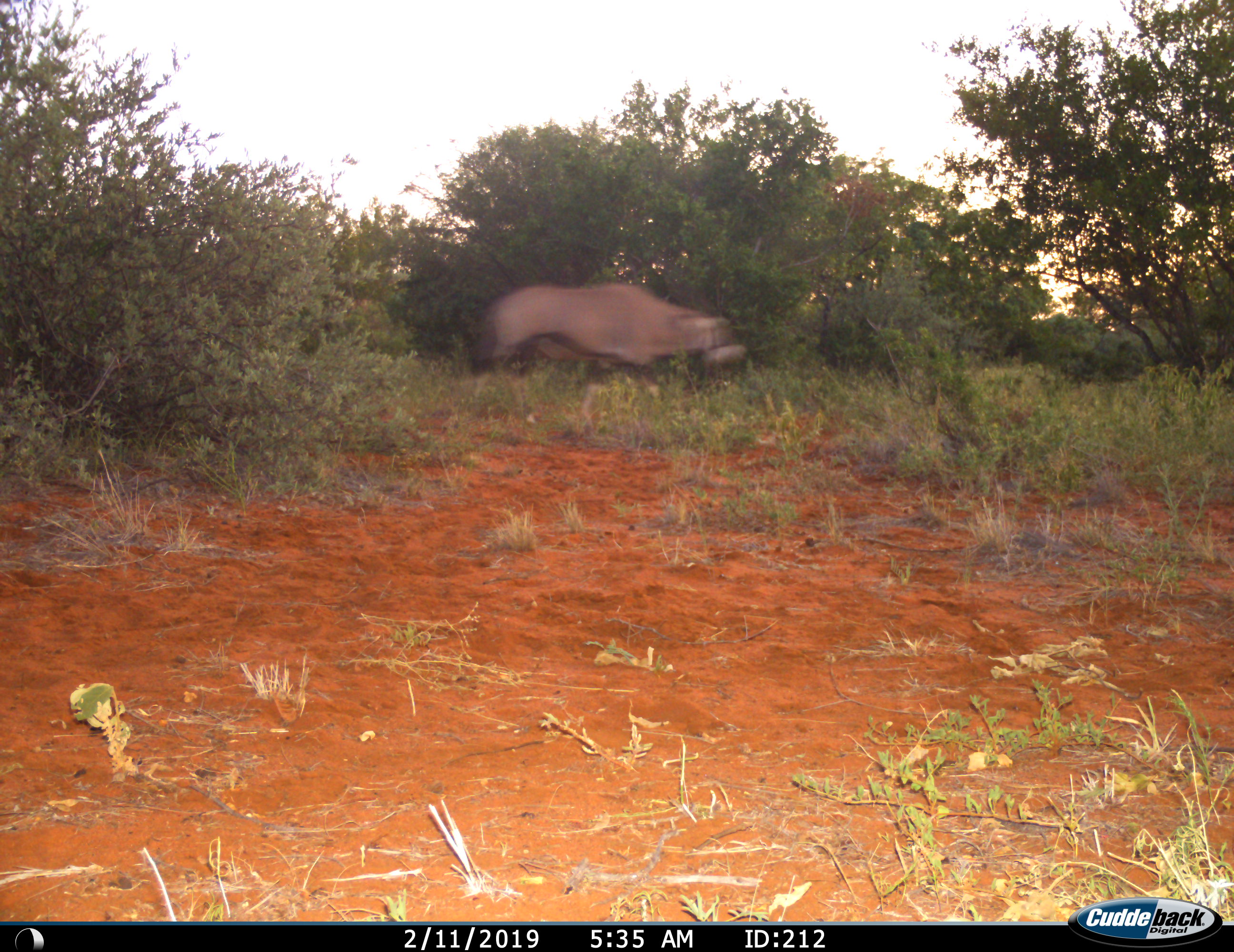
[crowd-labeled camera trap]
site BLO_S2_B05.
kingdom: Animalia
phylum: Chordata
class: Mammalia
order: Artiodactyla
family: Bovidae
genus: Oryx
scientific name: Oryx gazella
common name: gemsbok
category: oryx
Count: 1.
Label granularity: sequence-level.